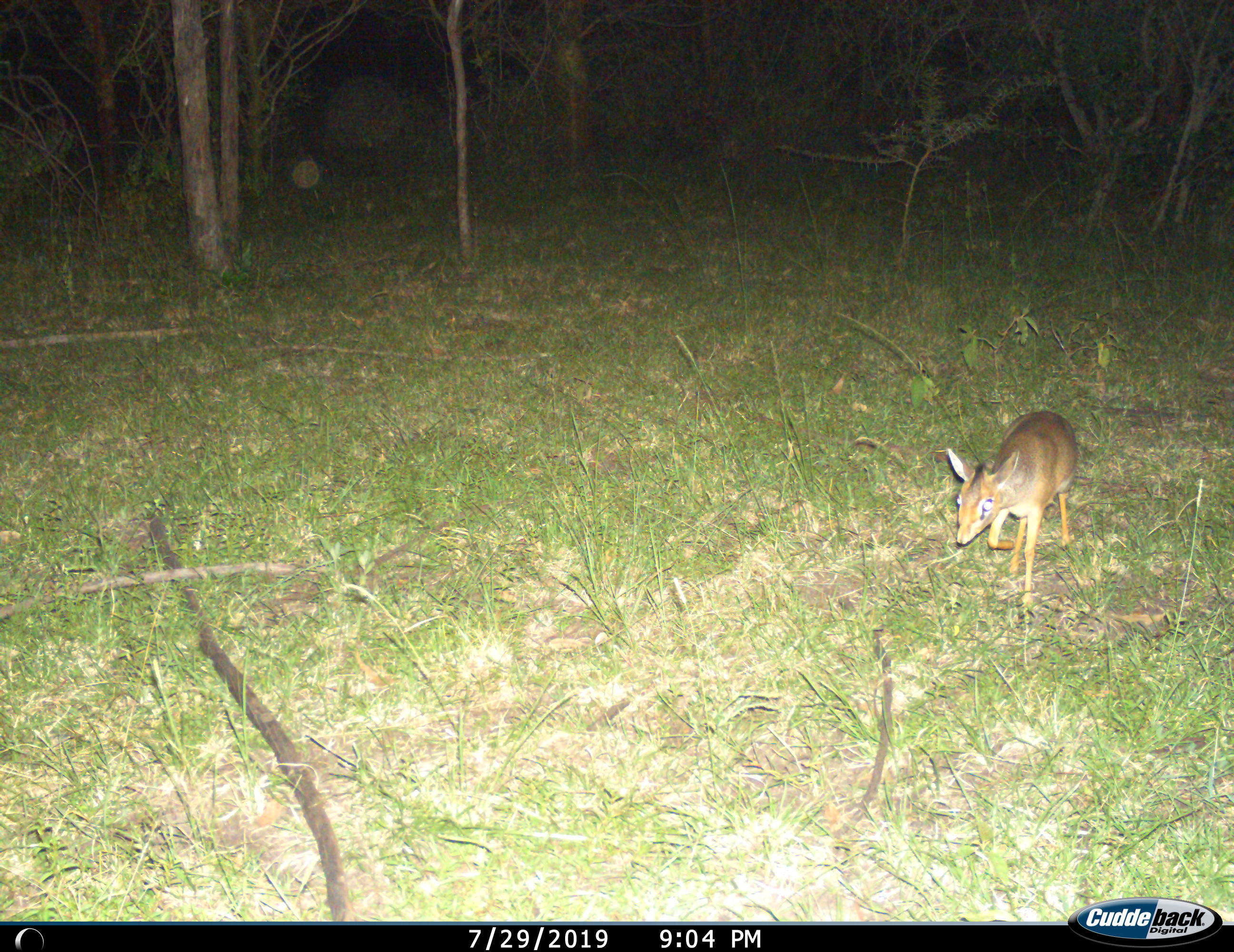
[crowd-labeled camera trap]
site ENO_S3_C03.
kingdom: Animalia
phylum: Chordata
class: Mammalia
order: Artiodactyla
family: Bovidae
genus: Madoqua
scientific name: Madoqua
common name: dik-dik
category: dikdik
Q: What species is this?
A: Dikdik (dik-dik) (Madoqua).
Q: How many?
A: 1.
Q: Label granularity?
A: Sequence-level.